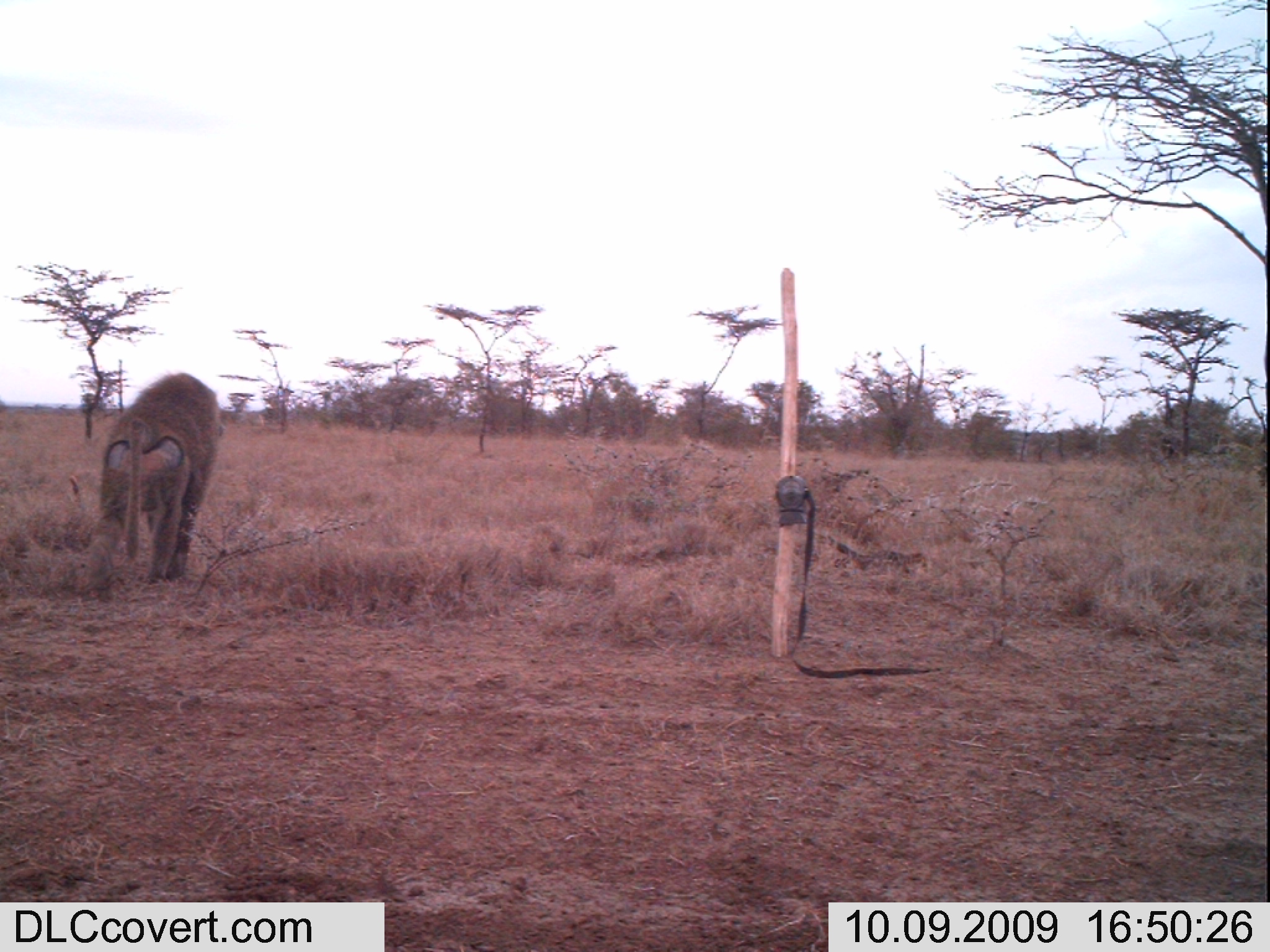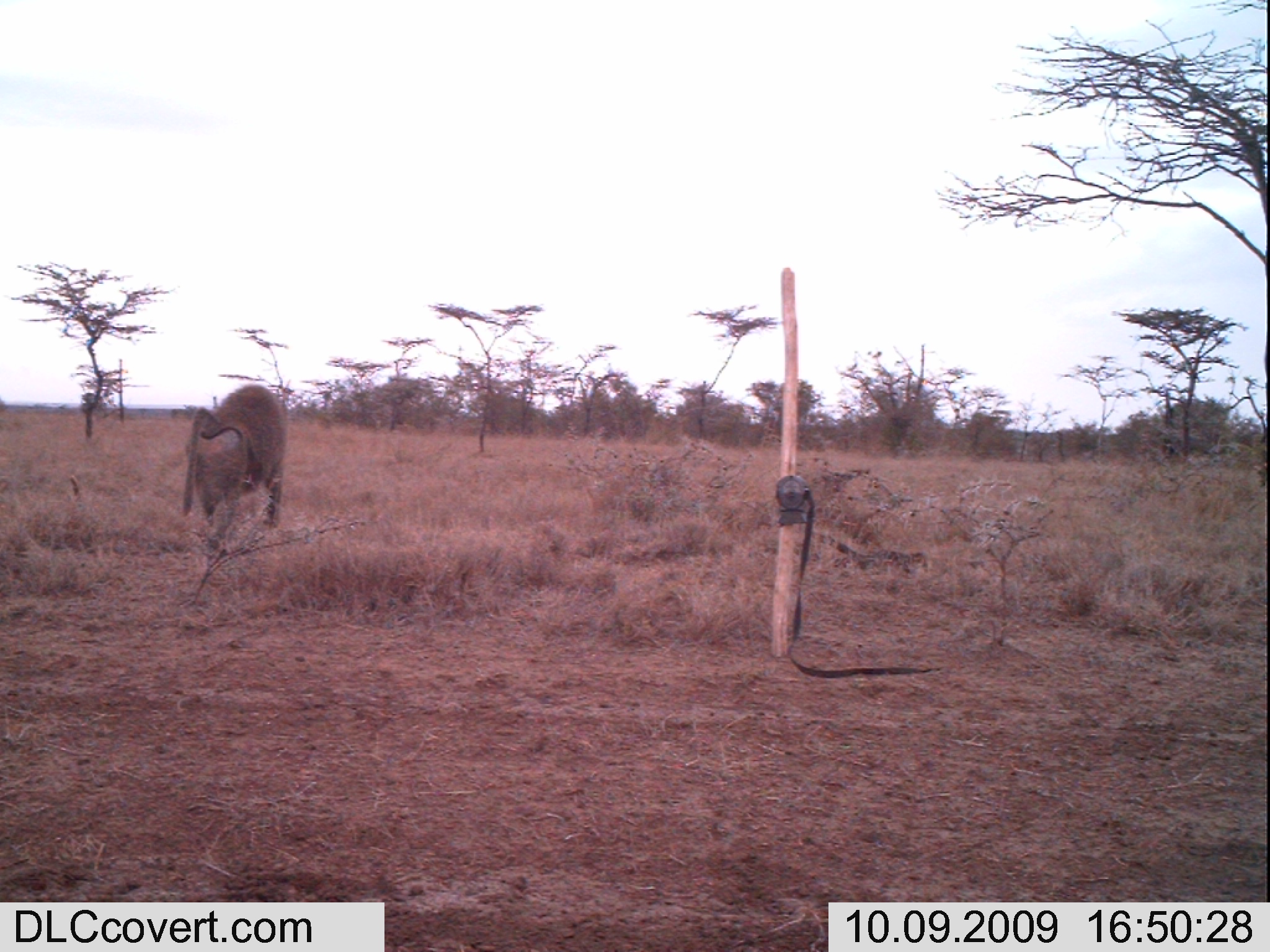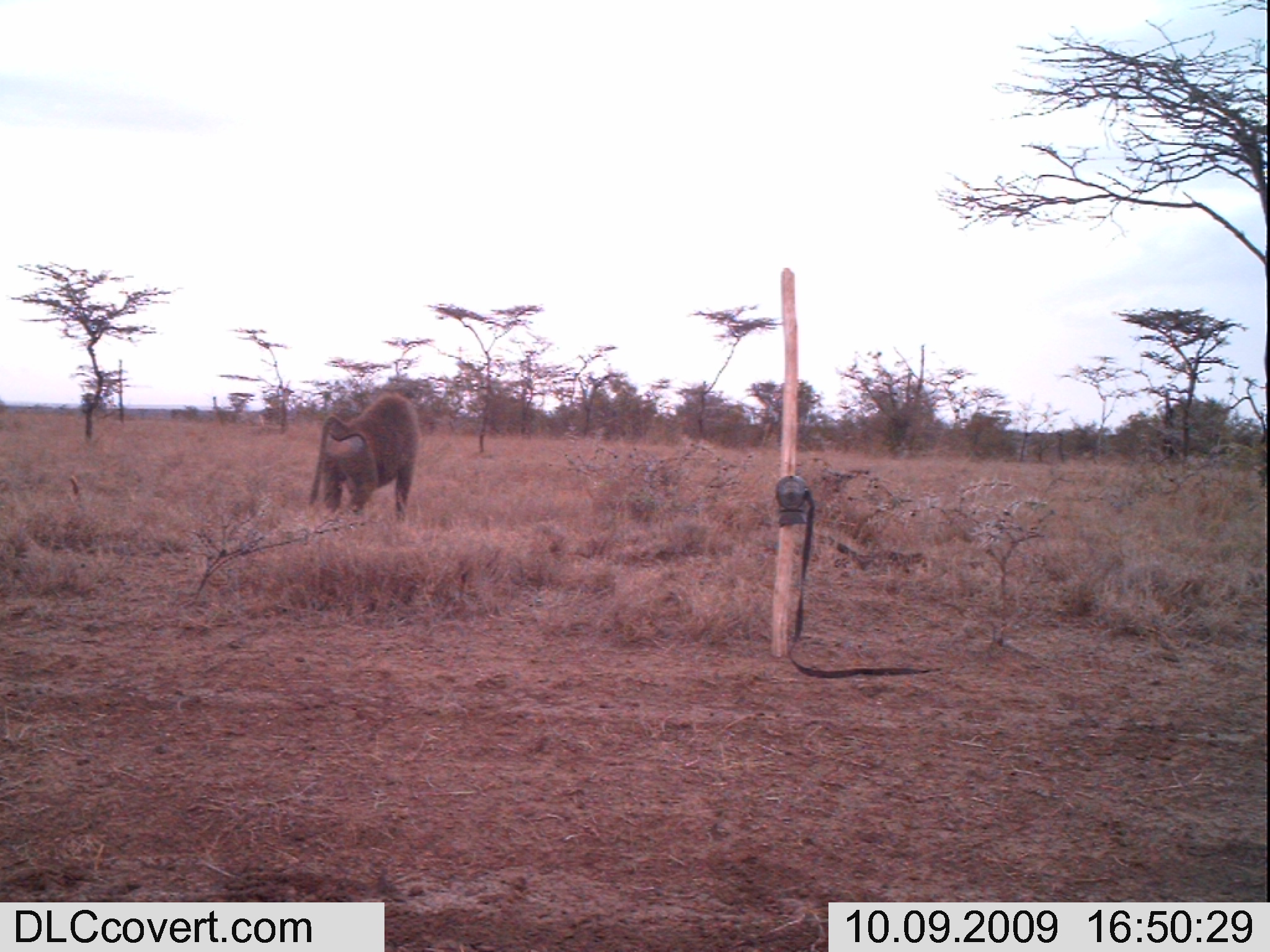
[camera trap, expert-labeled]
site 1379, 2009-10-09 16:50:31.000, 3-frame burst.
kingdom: Animalia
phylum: Chordata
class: Mammalia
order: Primates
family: Cercopithecidae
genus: Papio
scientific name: Papio anubis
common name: olive baboon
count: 1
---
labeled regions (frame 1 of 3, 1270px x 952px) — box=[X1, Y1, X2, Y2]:
papio anubis: box=[79, 369, 228, 604]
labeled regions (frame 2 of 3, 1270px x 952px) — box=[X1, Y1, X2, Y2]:
papio anubis: box=[180, 380, 287, 544]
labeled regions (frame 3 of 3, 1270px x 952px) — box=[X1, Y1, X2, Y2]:
papio anubis: box=[306, 393, 422, 523]